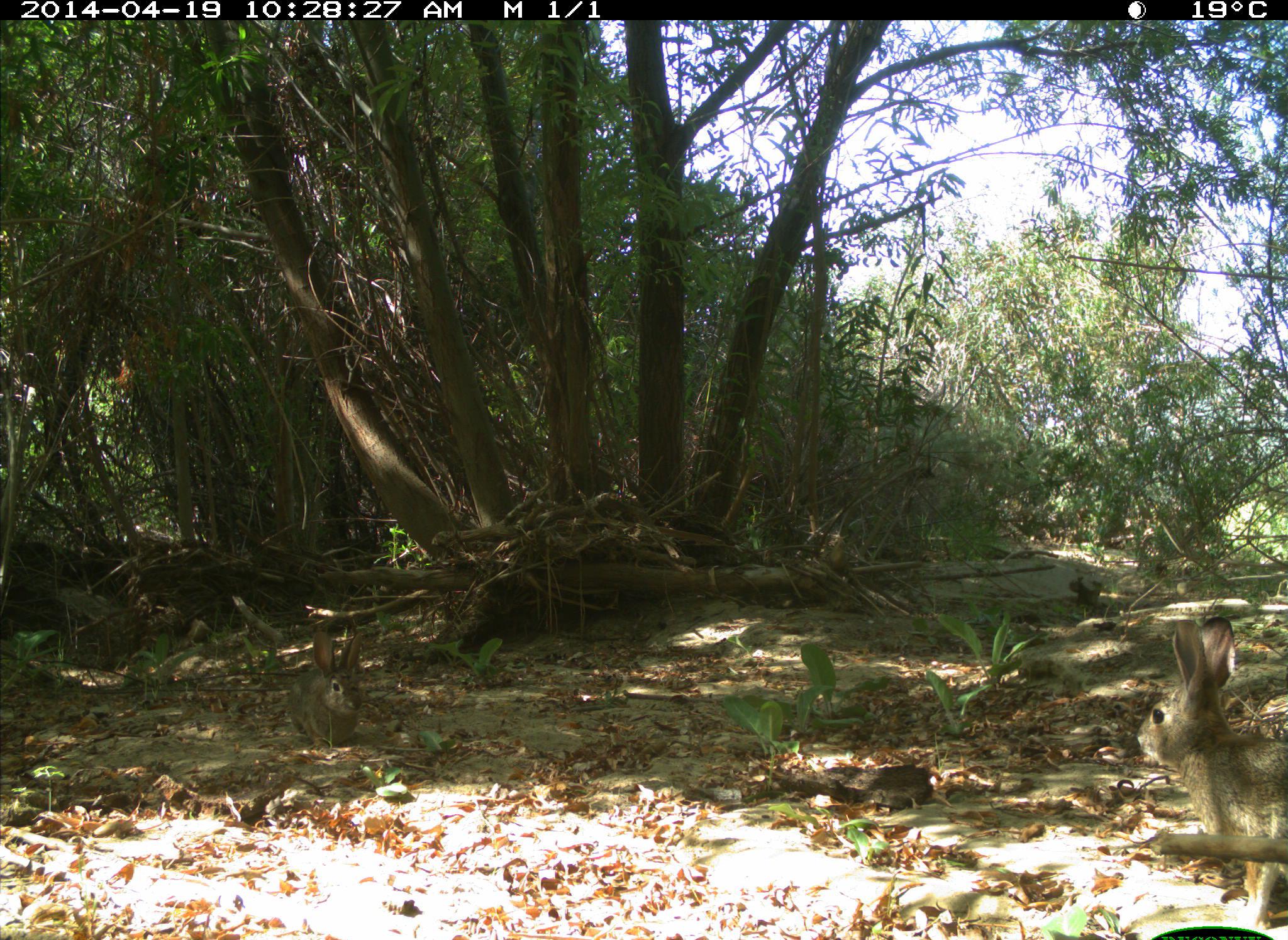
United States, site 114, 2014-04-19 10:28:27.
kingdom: Animalia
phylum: Chordata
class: Mammalia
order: Lagomorpha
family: Leporidae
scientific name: Leporidae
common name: rabbits and hares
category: rabbit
Rabbit (rabbits and hares) (Leporidae).